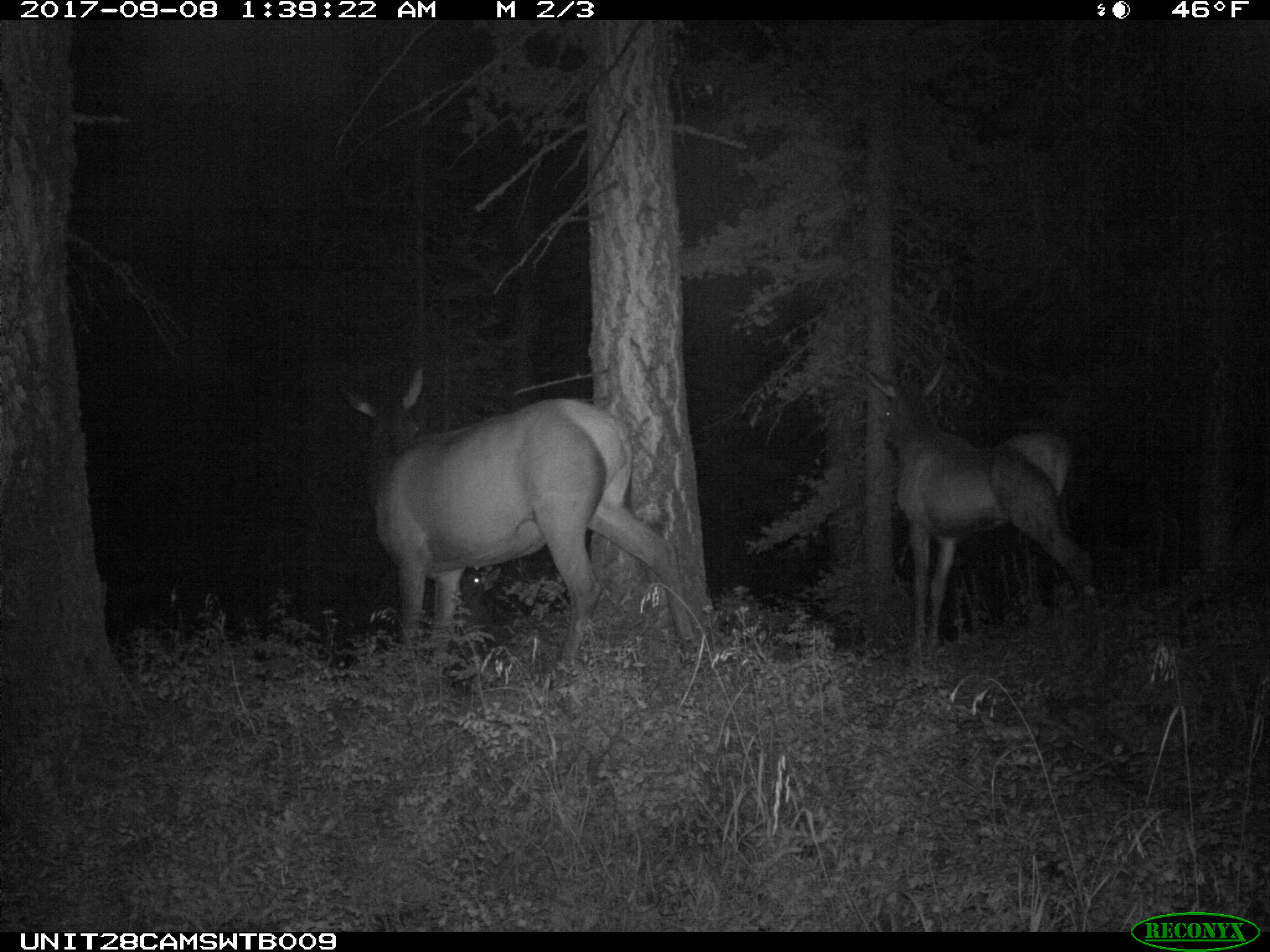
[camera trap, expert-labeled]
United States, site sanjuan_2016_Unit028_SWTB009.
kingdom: Animalia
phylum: Chordata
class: Mammalia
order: Artiodactyla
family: Cervidae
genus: Cervus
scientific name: Cervus elaphus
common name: red deer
Cervus elaphus (red deer).